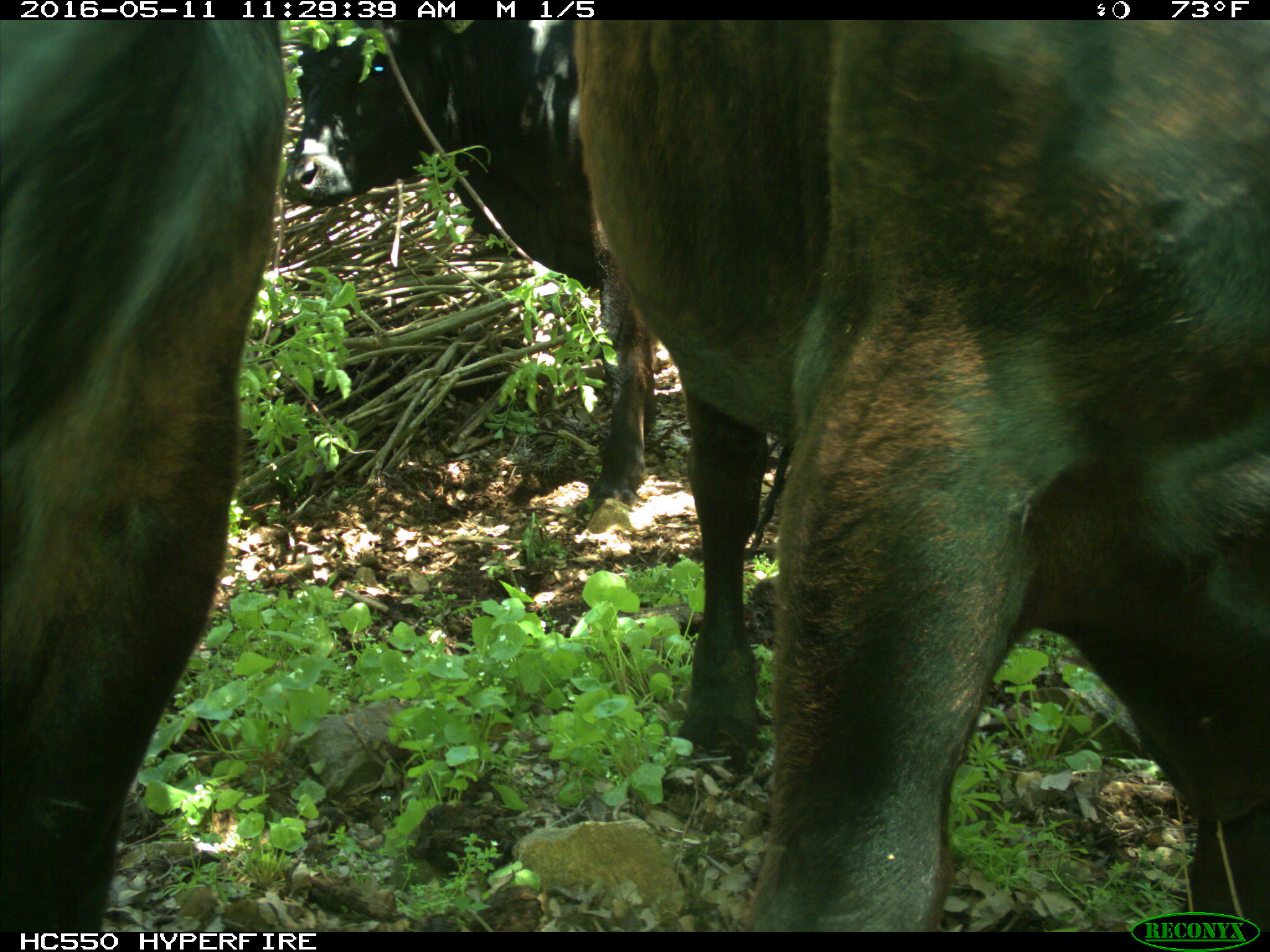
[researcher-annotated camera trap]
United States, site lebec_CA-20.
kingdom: Animalia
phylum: Chordata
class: Mammalia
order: Artiodactyla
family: Bovidae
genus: Bos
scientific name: Bos taurus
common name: domestic cow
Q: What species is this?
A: Bos taurus (domestic cow).